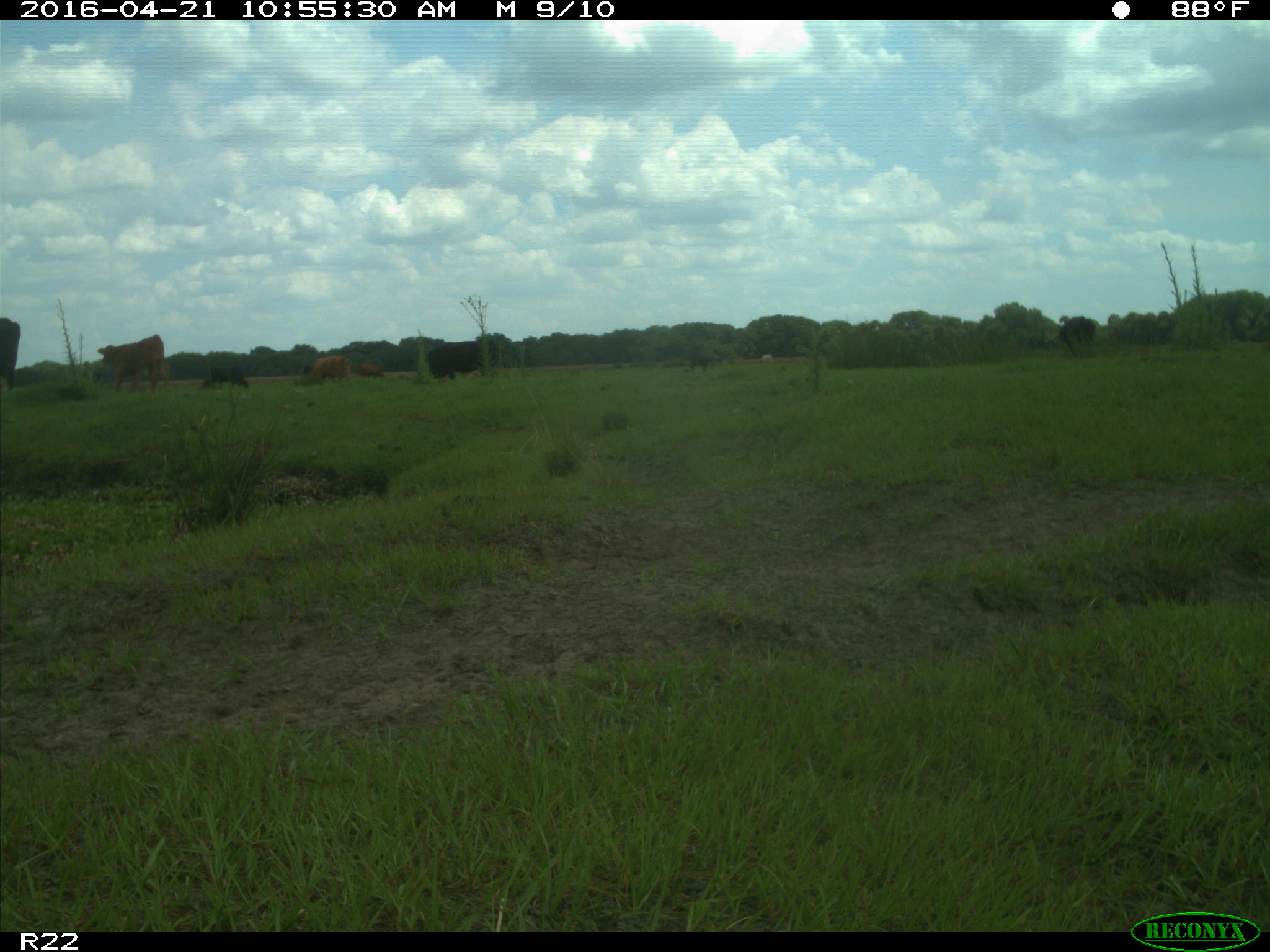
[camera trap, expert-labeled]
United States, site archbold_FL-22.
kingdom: Animalia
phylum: Chordata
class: Mammalia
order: Artiodactyla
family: Bovidae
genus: Bos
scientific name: Bos taurus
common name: domestic cow